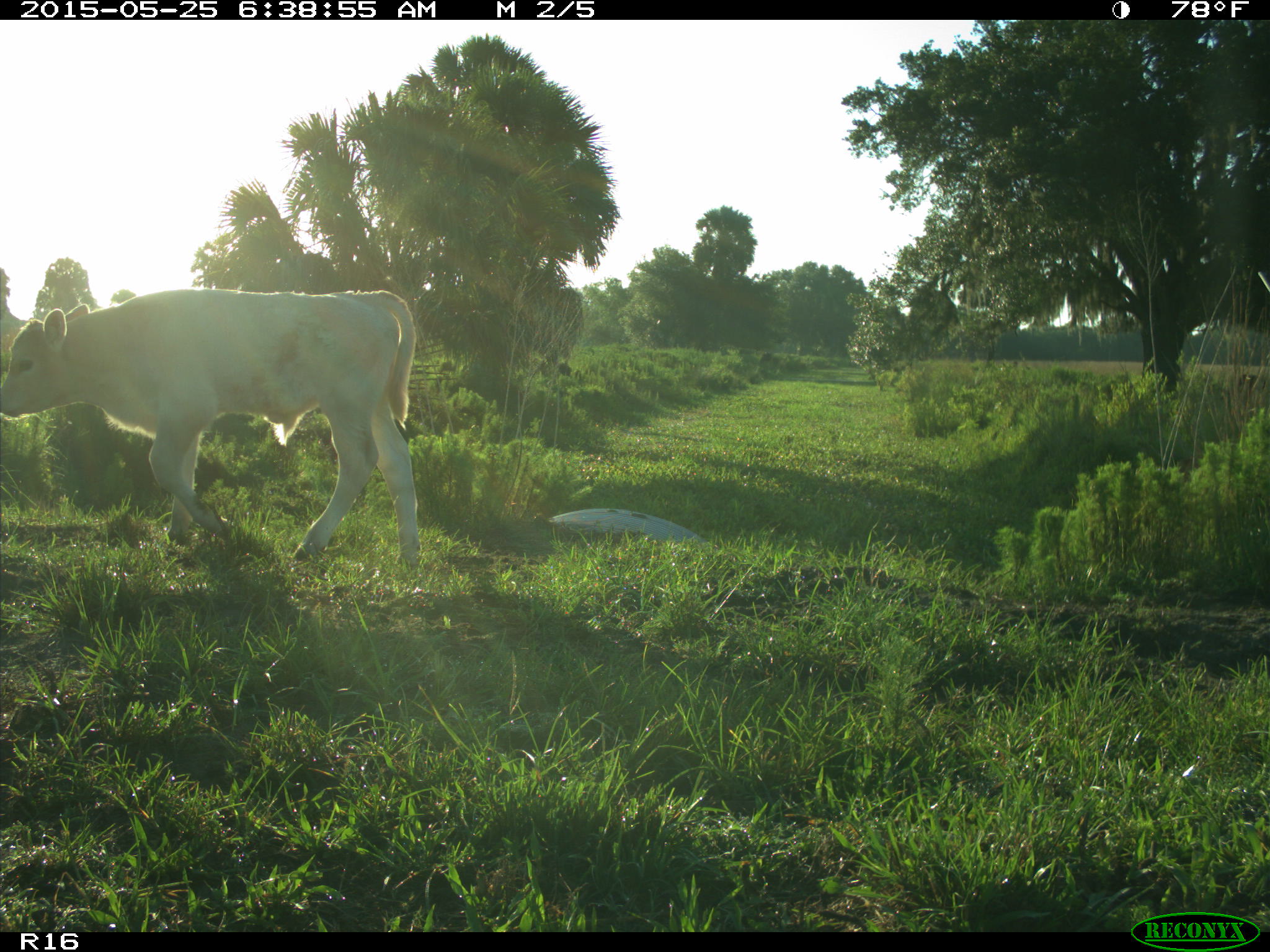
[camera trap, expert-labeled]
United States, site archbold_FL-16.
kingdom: Animalia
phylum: Chordata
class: Mammalia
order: Artiodactyla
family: Bovidae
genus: Bos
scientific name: Bos taurus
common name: domestic cow